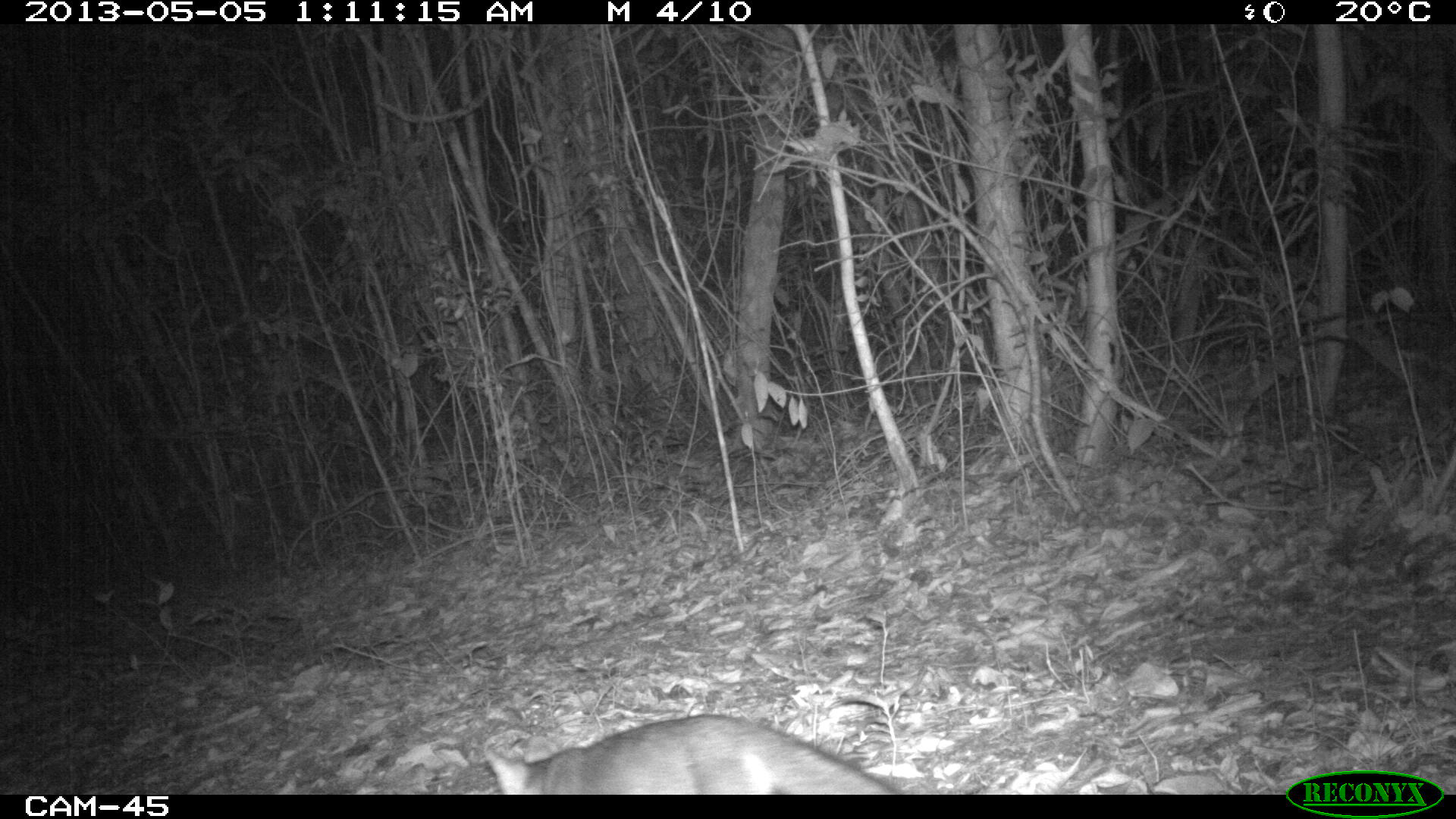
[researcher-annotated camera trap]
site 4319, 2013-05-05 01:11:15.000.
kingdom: Animalia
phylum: Chordata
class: Mammalia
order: Carnivora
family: Canidae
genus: Urocyon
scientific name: Urocyon cinereoargenteus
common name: gray fox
Urocyon cinereoargenteus (gray fox), count 1.